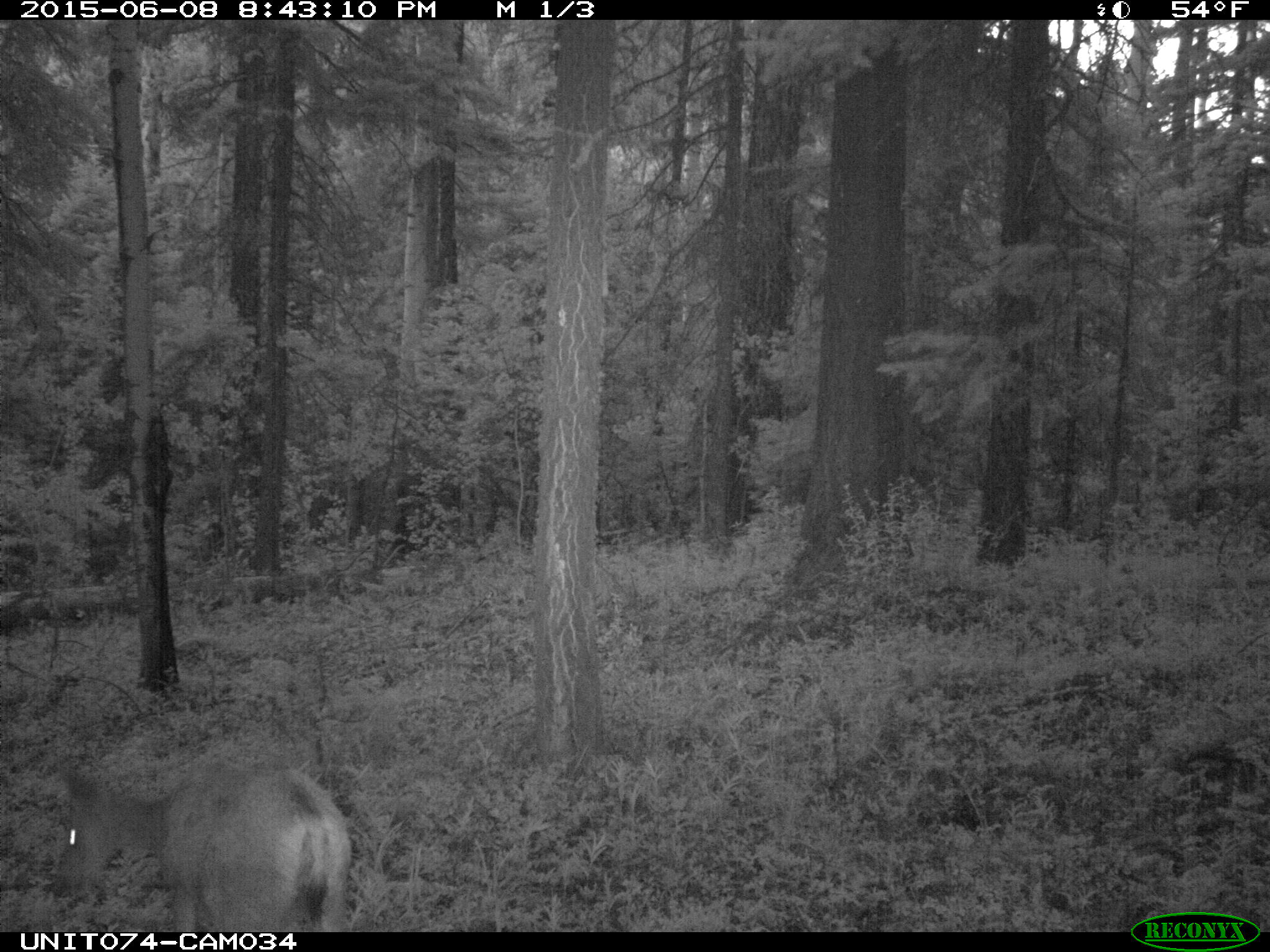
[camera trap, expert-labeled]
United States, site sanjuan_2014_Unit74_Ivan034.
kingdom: Animalia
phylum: Chordata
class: Mammalia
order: Artiodactyla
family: Cervidae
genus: Odocoileus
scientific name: Odocoileus hemionus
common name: mule deer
Odocoileus hemionus (mule deer).